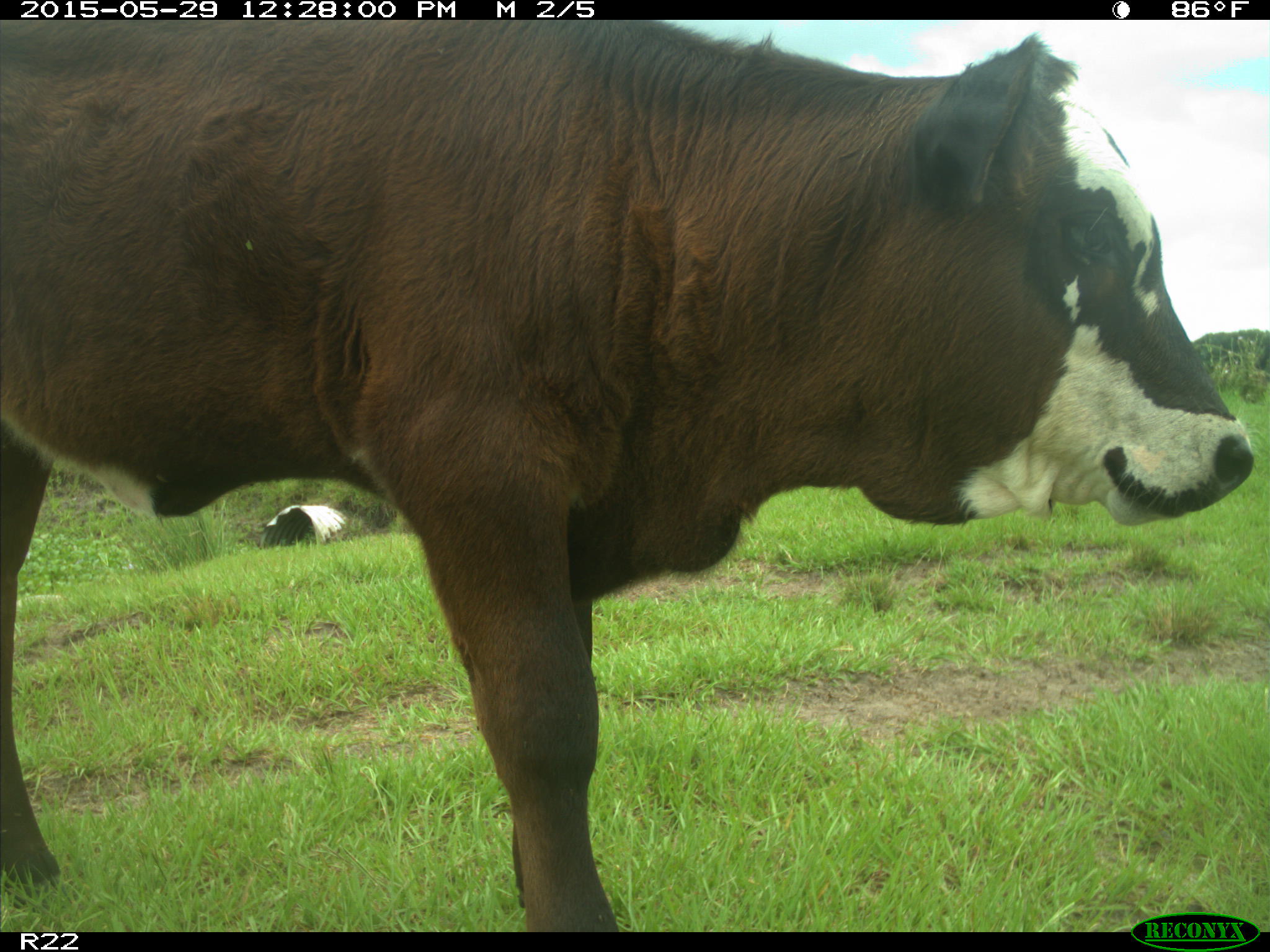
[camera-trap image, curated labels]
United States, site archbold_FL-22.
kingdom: Animalia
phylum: Chordata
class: Mammalia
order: Artiodactyla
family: Bovidae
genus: Bos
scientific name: Bos taurus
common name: domestic cow